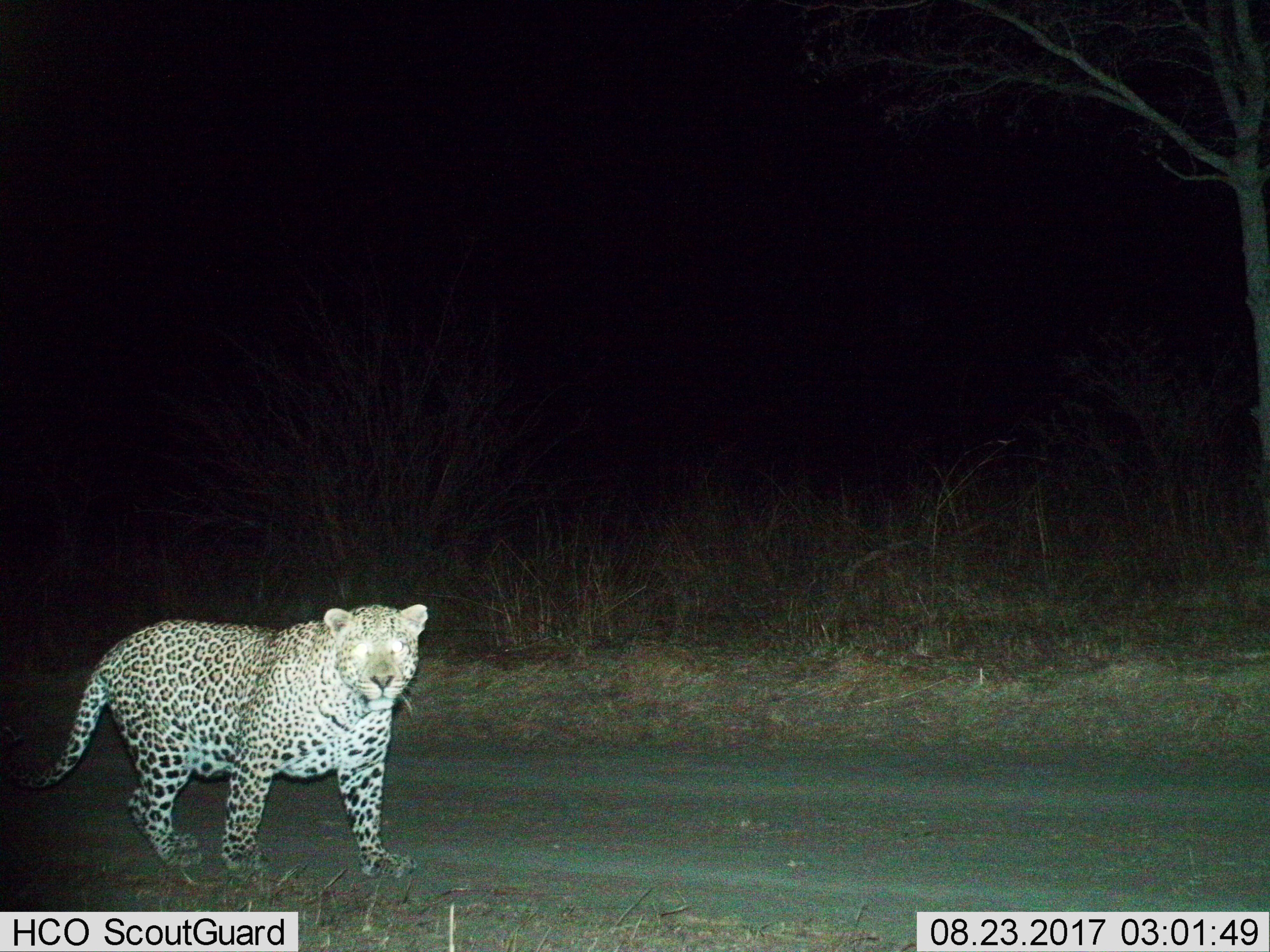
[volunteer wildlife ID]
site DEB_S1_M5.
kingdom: Animalia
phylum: Chordata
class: Mammalia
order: Carnivora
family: Felidae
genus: Panthera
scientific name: Panthera pardus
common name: leopard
Leopard (Panthera pardus), count 1. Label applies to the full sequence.